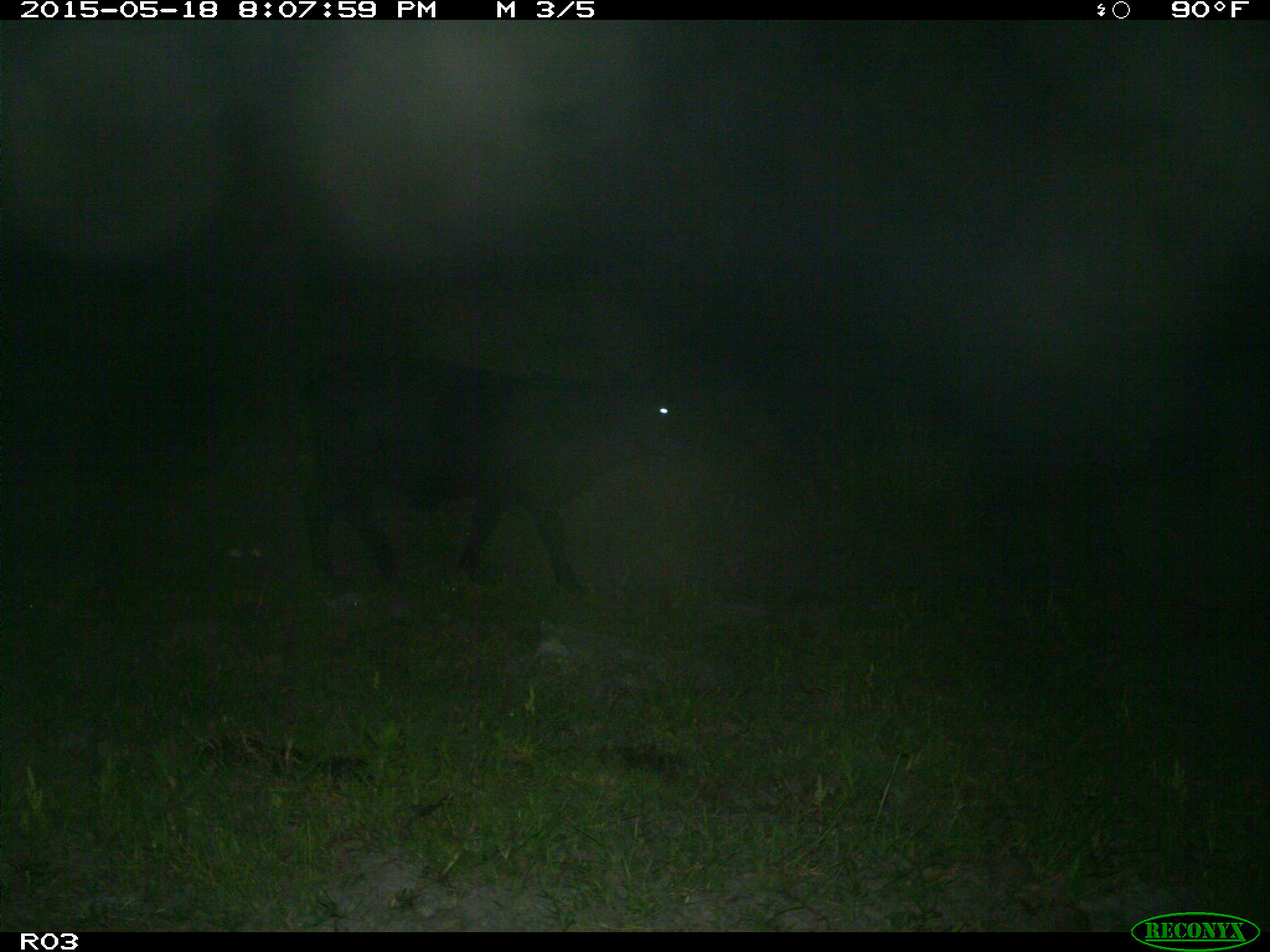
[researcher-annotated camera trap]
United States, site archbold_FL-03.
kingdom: Animalia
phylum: Chordata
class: Mammalia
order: Artiodactyla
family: Bovidae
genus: Bos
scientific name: Bos taurus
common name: domestic cow